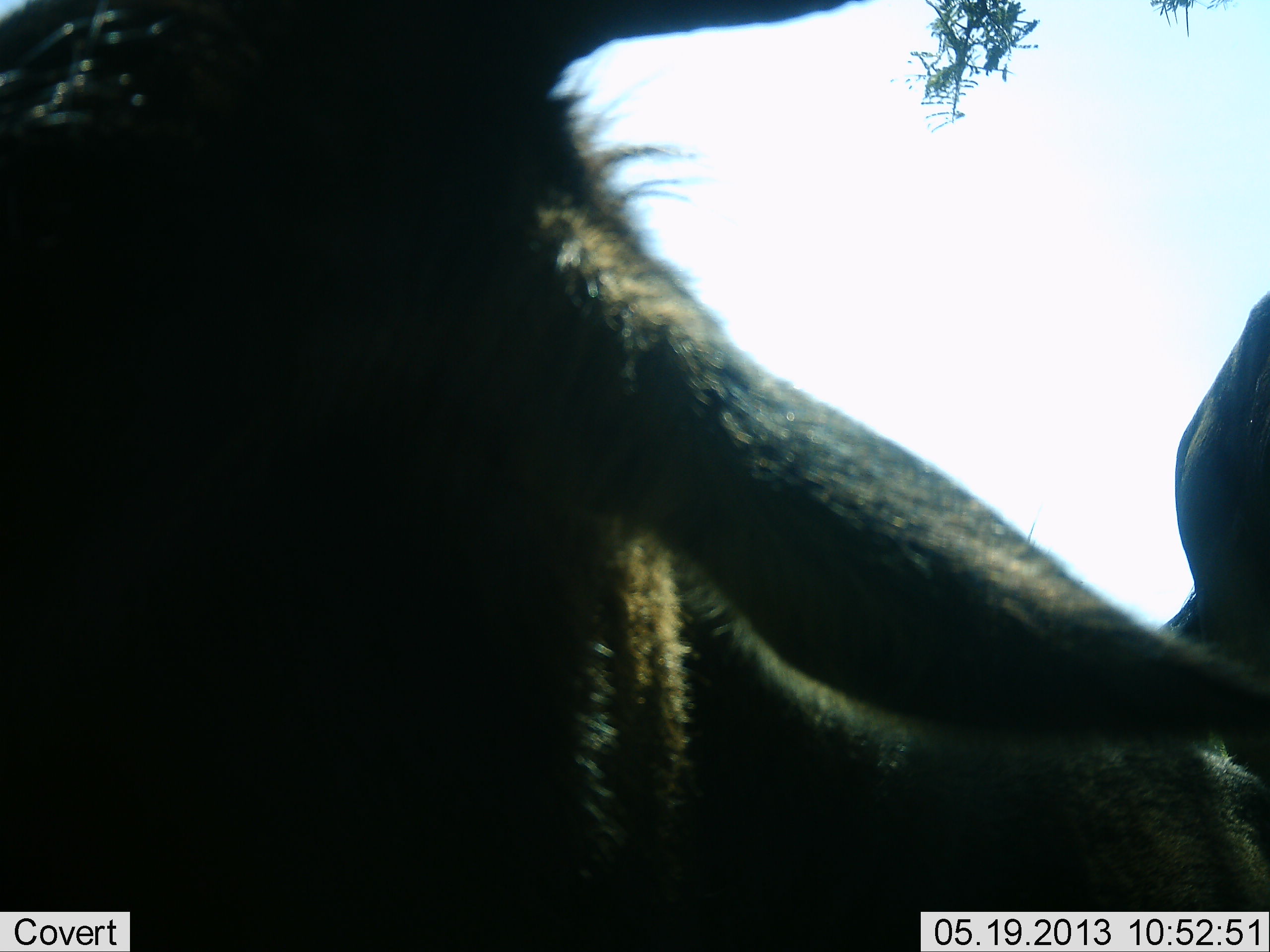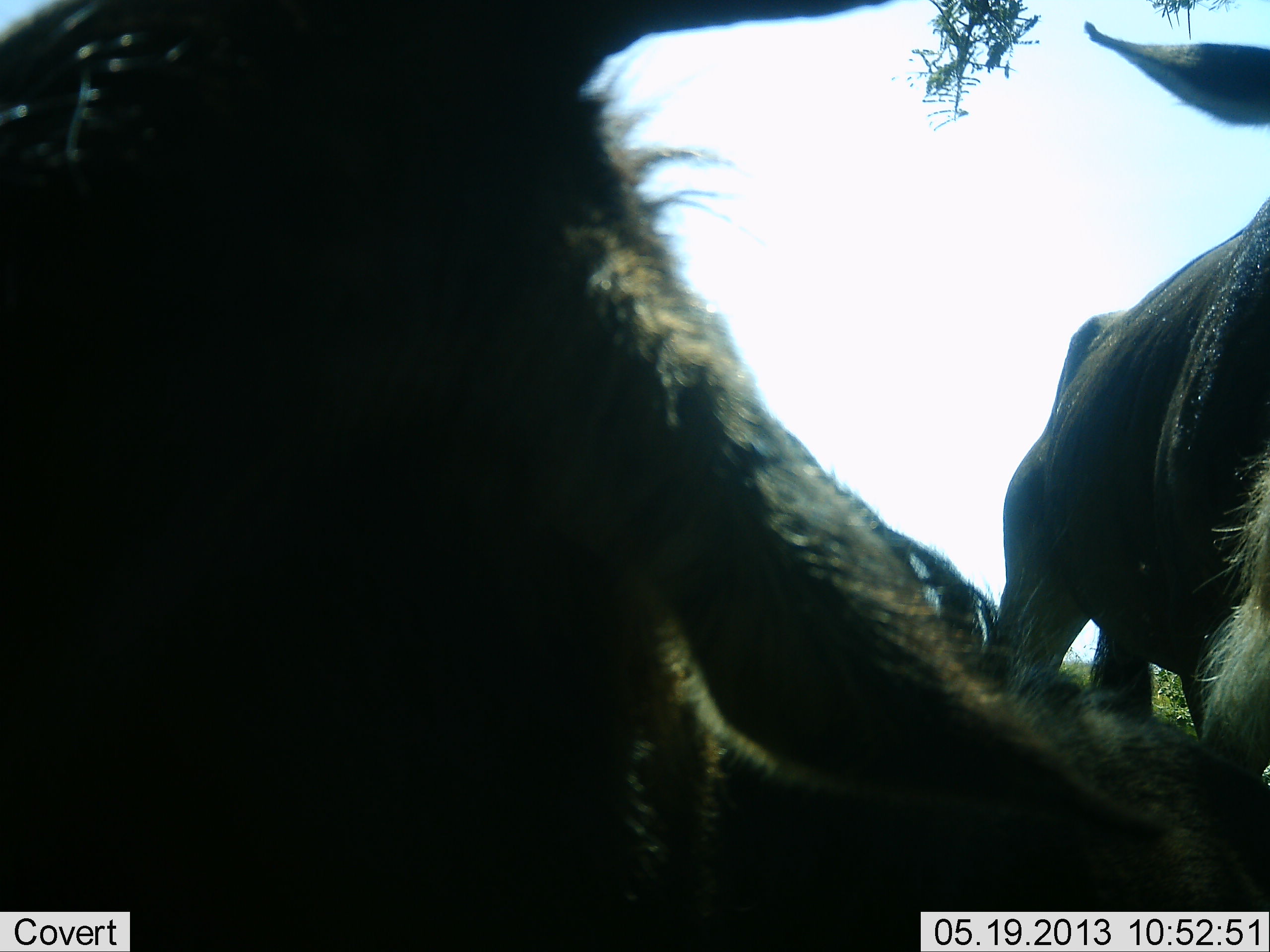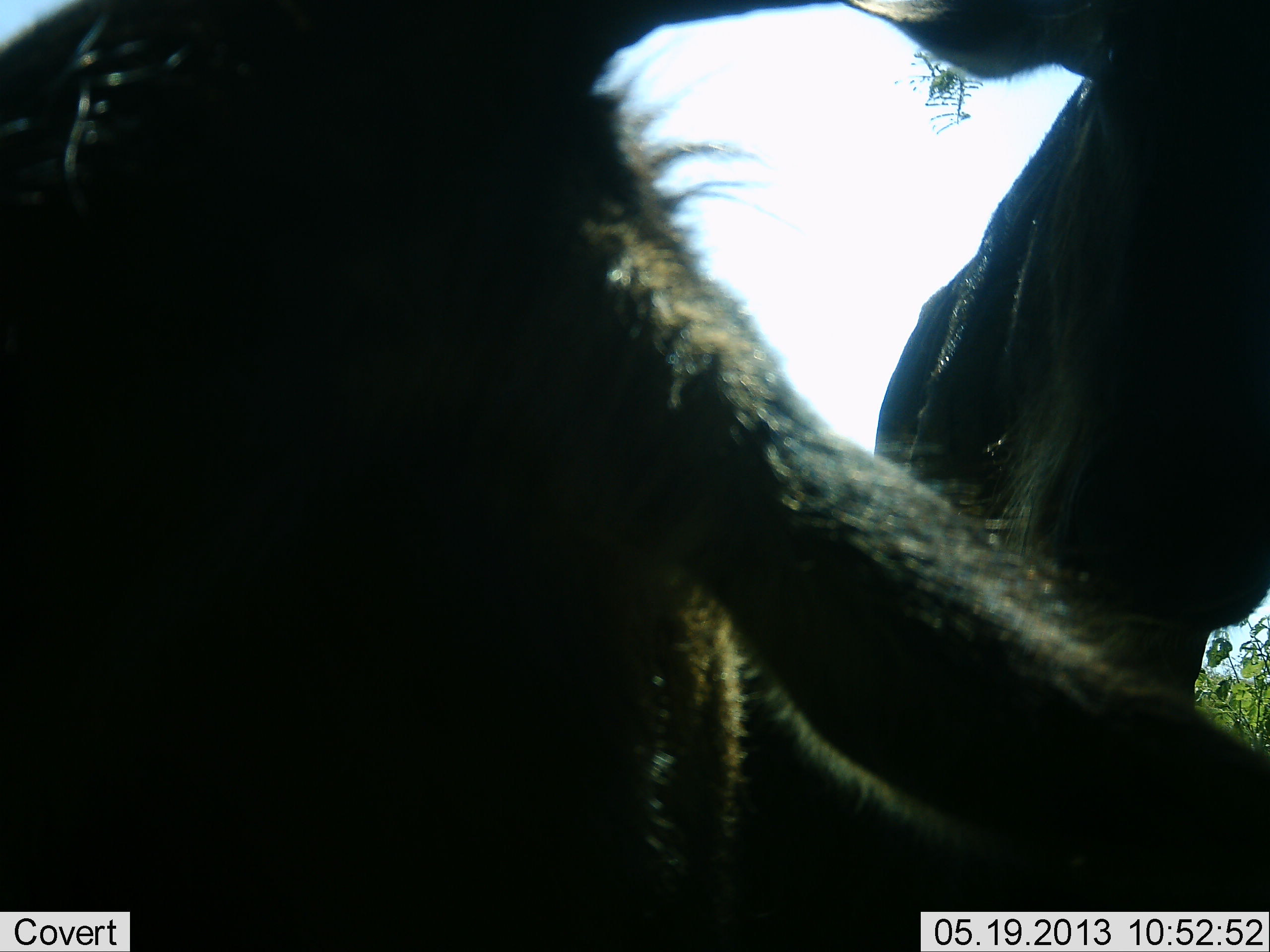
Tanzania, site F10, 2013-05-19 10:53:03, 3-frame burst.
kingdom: Animalia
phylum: Chordata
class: Mammalia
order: Artiodactyla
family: Bovidae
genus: Connochaetes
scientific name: Connochaetes taurinus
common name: blue wildebeest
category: wildebeest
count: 2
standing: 83%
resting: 83%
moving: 17%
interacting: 0%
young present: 8%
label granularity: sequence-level